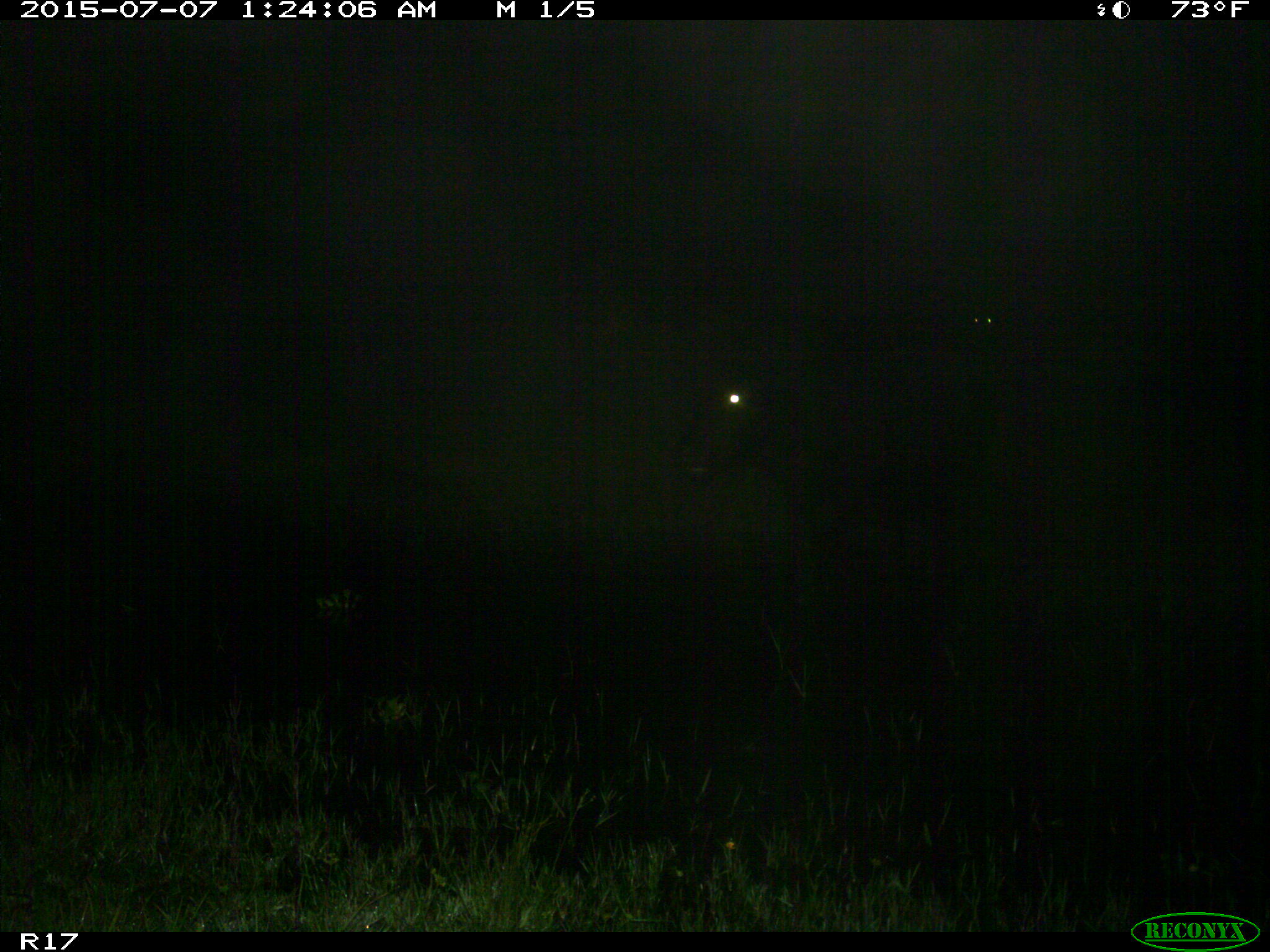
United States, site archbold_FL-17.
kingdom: Animalia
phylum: Chordata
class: Mammalia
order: Artiodactyla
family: Bovidae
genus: Bos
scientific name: Bos taurus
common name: domestic cow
Bos taurus (domestic cow).